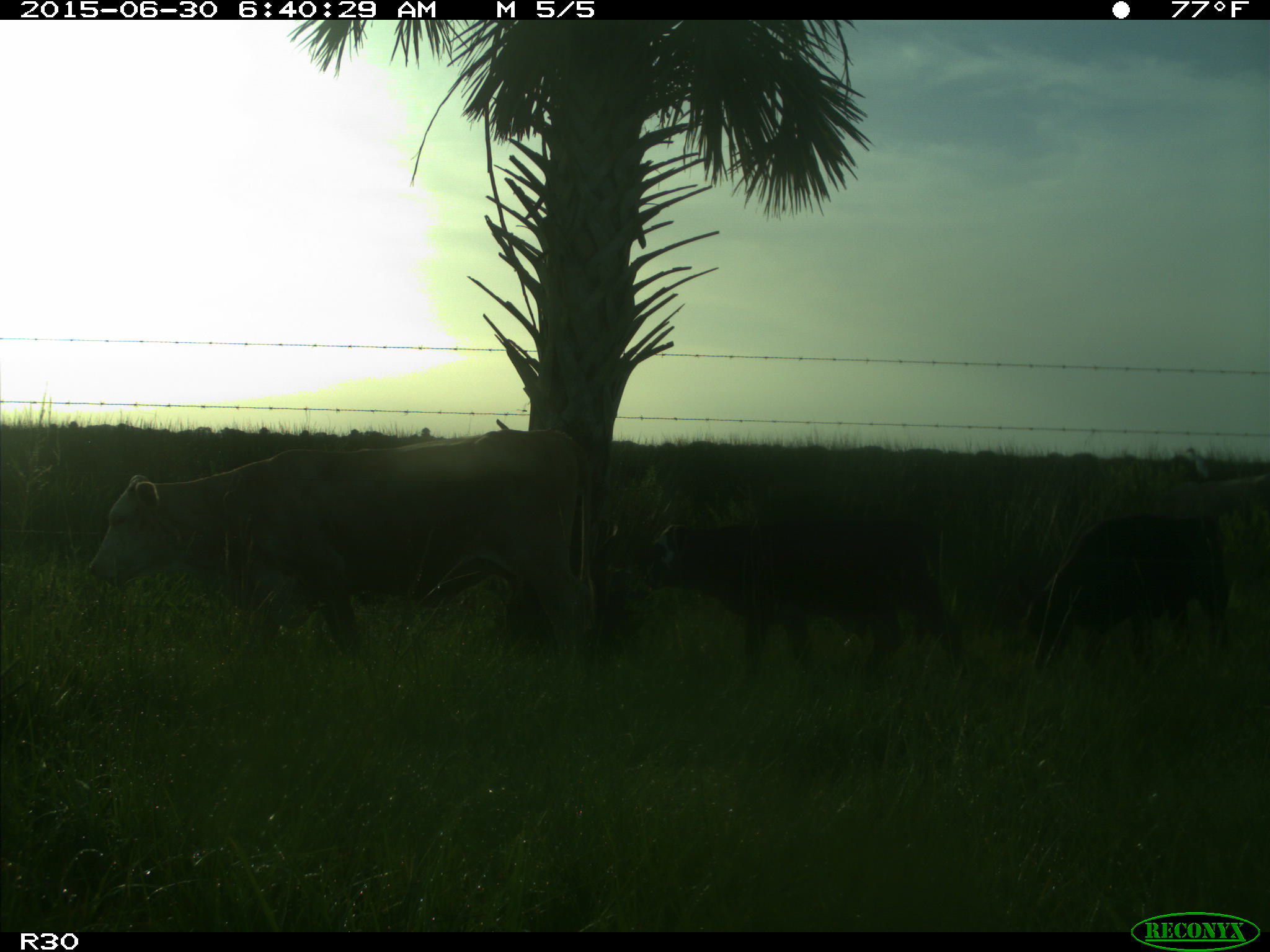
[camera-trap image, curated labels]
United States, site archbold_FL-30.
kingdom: Animalia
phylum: Chordata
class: Mammalia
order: Artiodactyla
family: Bovidae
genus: Bos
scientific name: Bos taurus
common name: domestic cow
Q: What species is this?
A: Bos taurus (domestic cow).